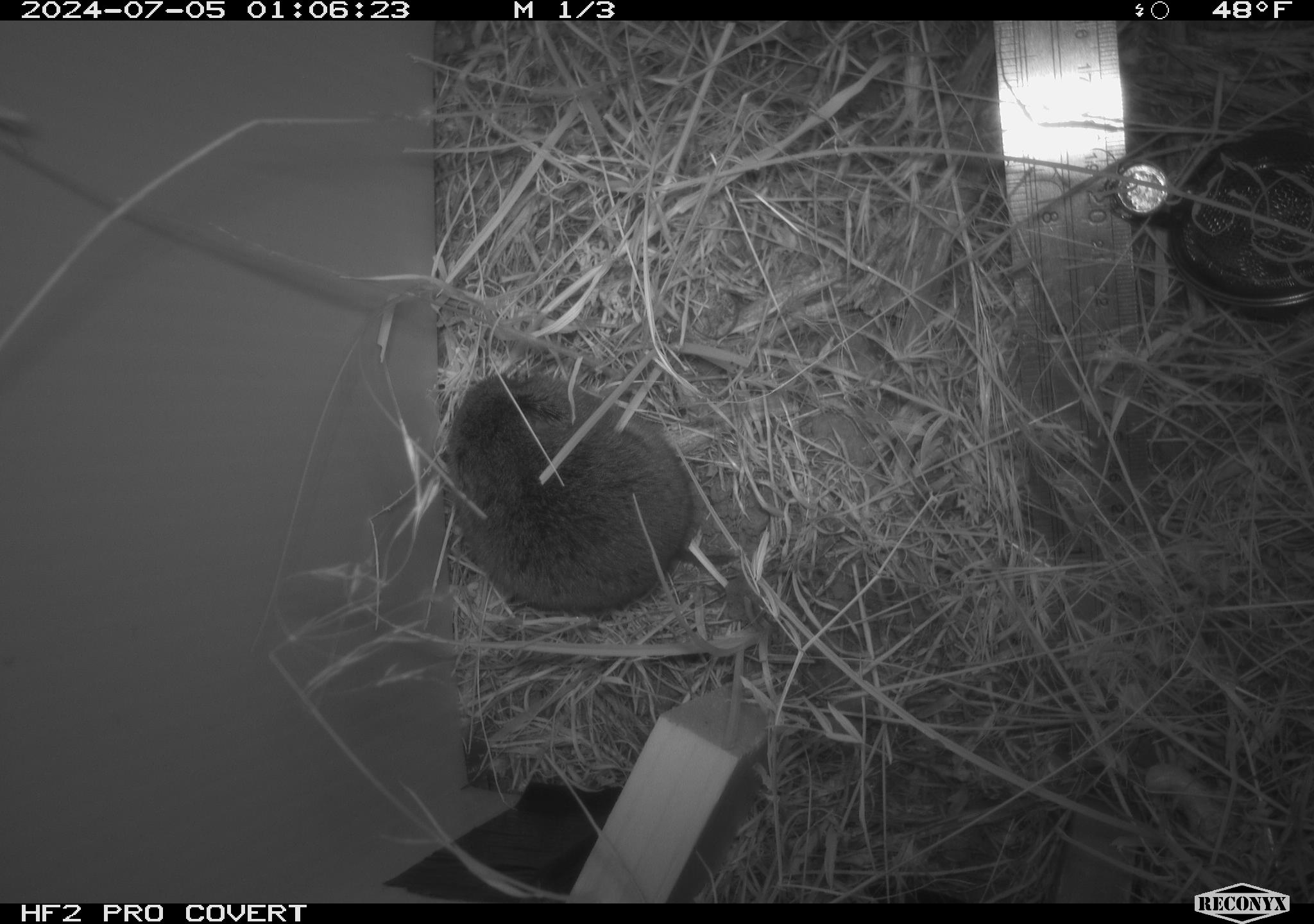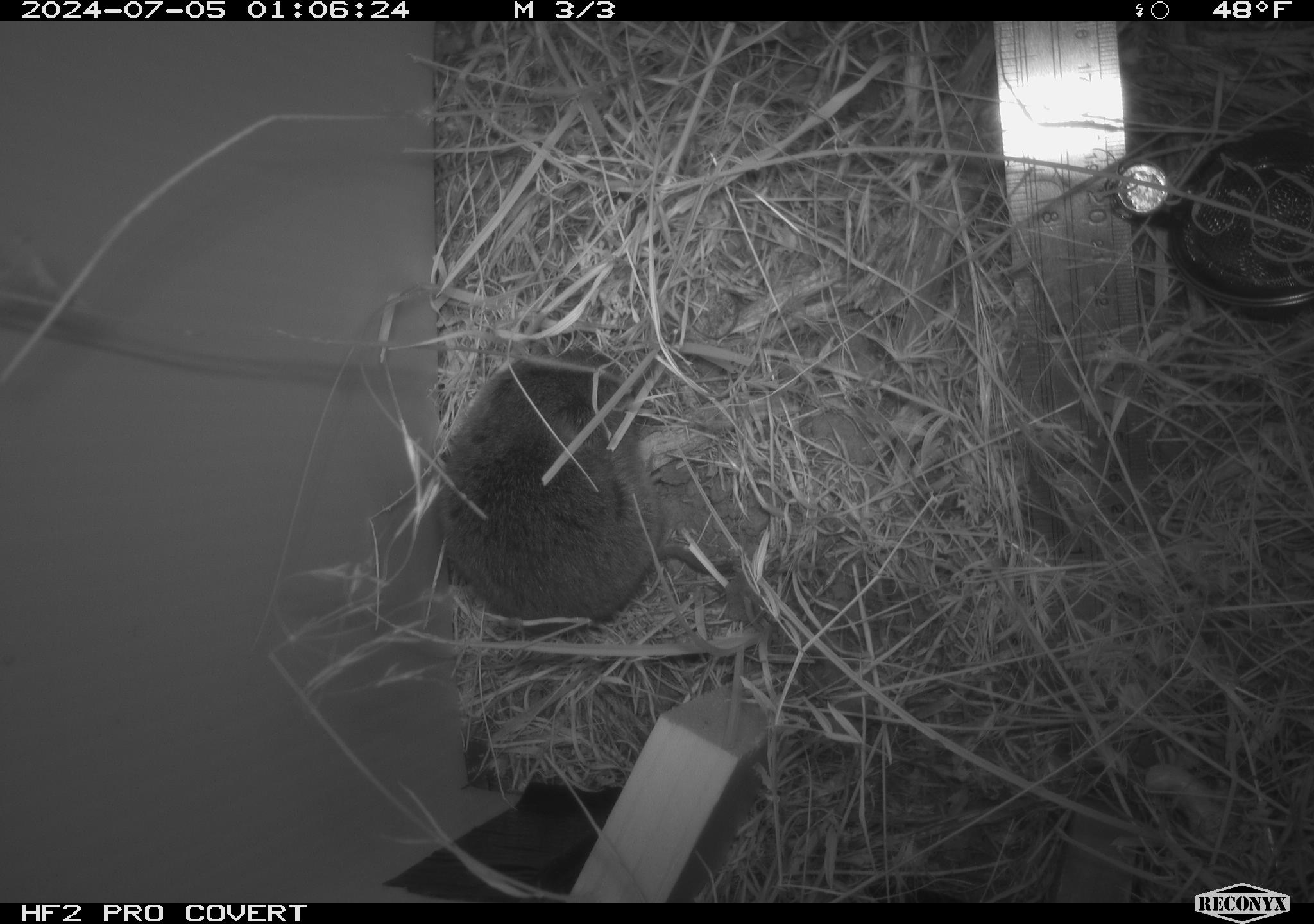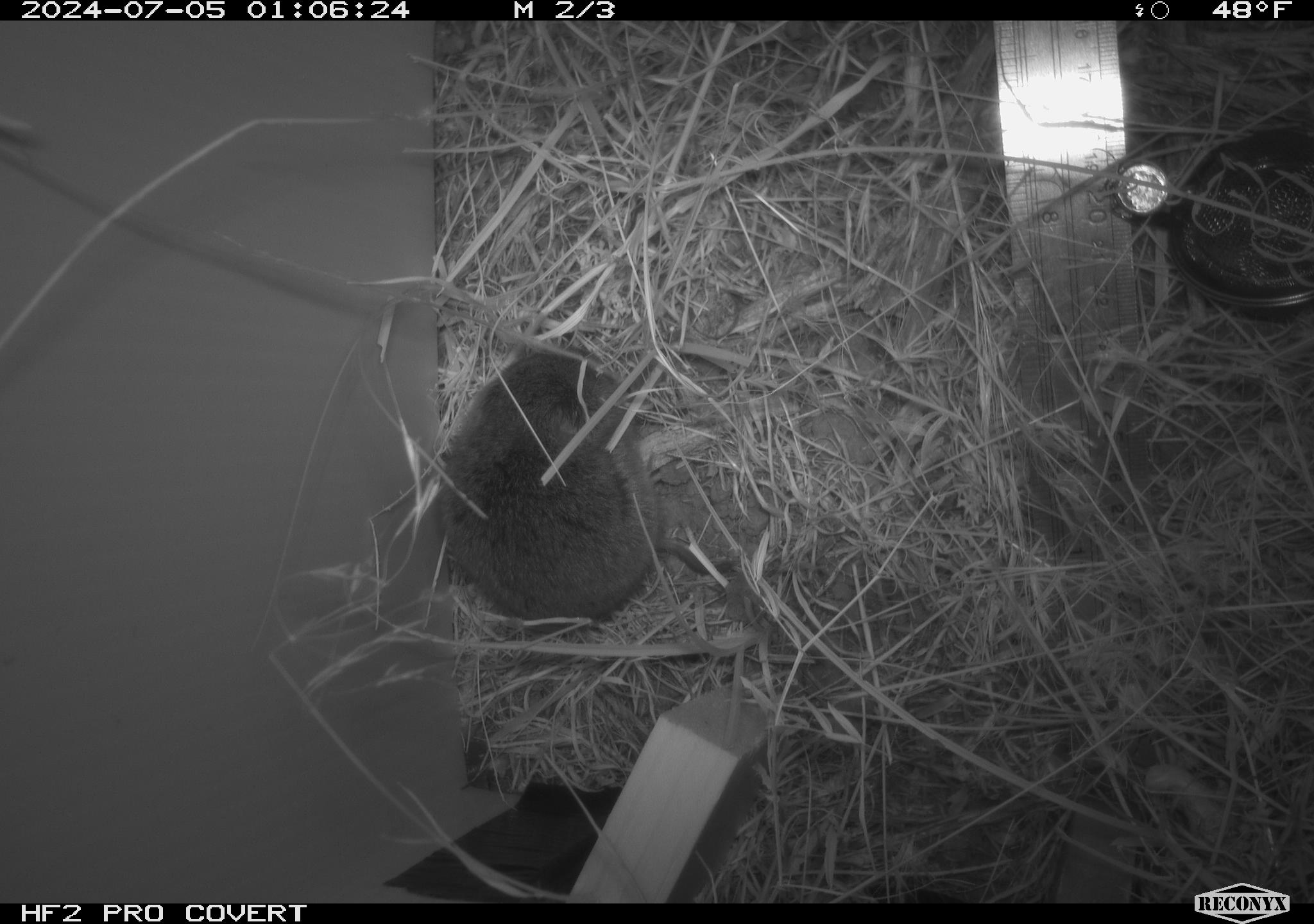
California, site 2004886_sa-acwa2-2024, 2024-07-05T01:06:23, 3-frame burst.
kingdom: Animalia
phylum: Chordata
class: Mammalia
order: Rodentia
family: Cricetidae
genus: Microtus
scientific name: Microtus californicus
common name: california vole